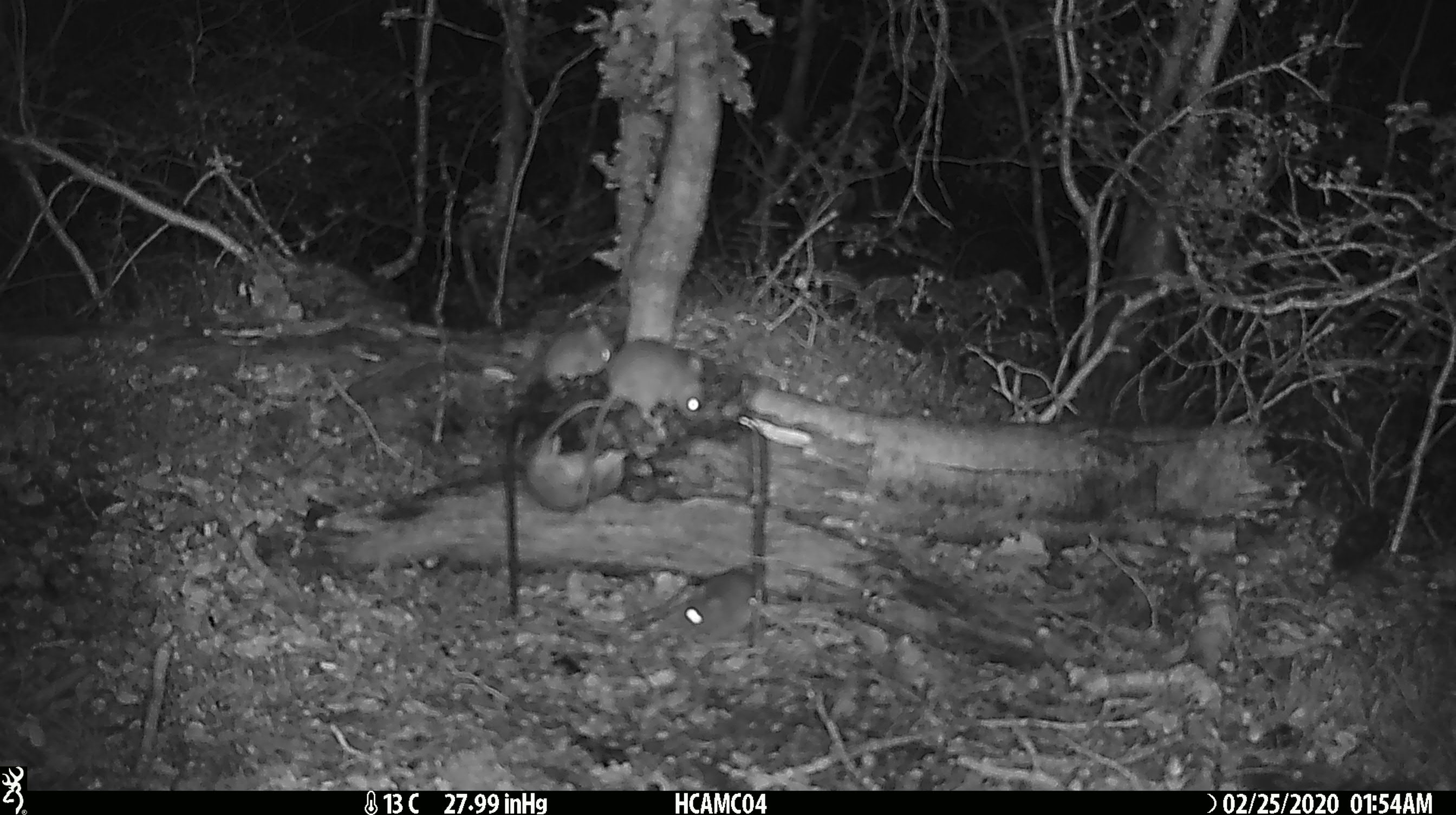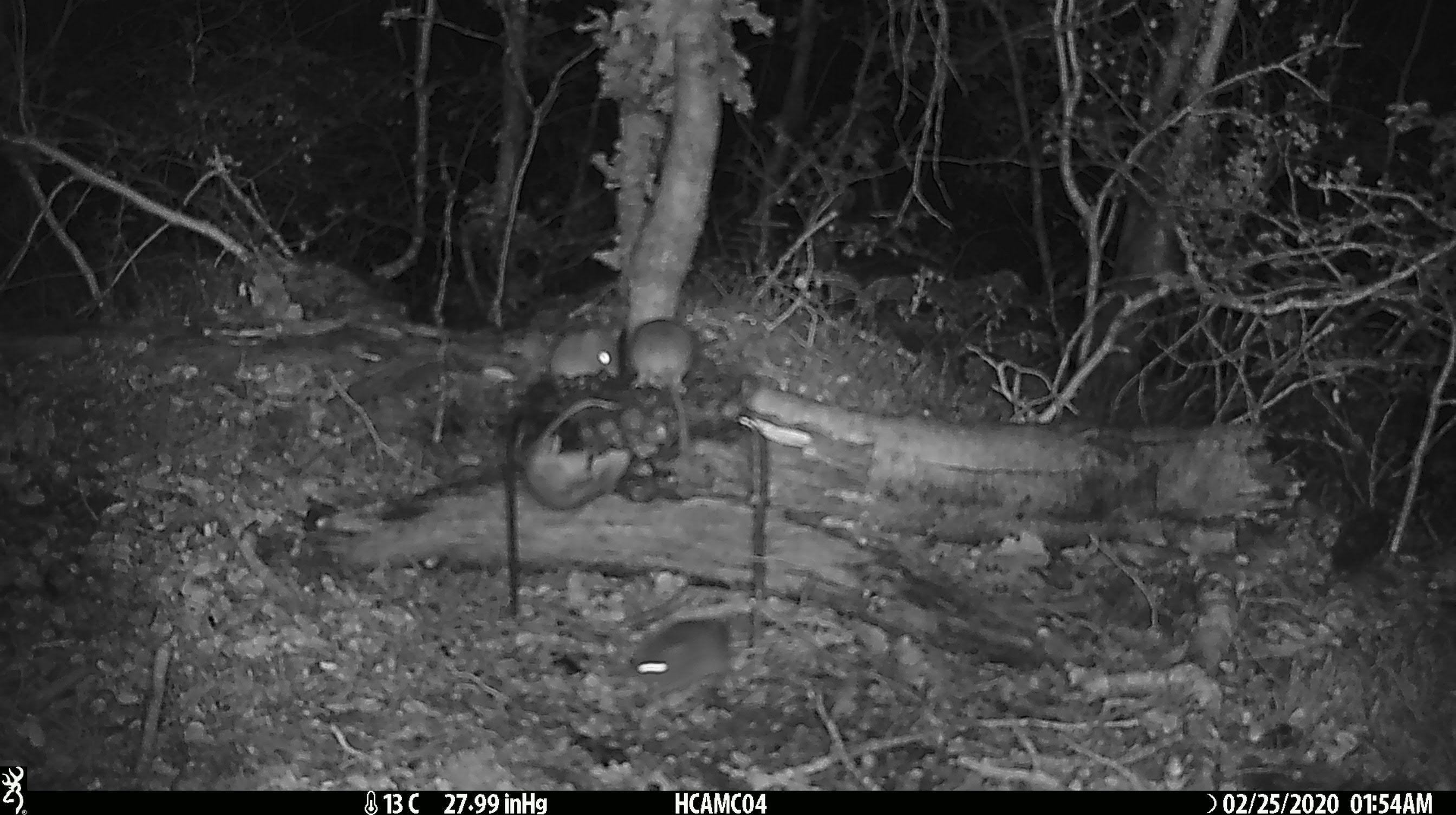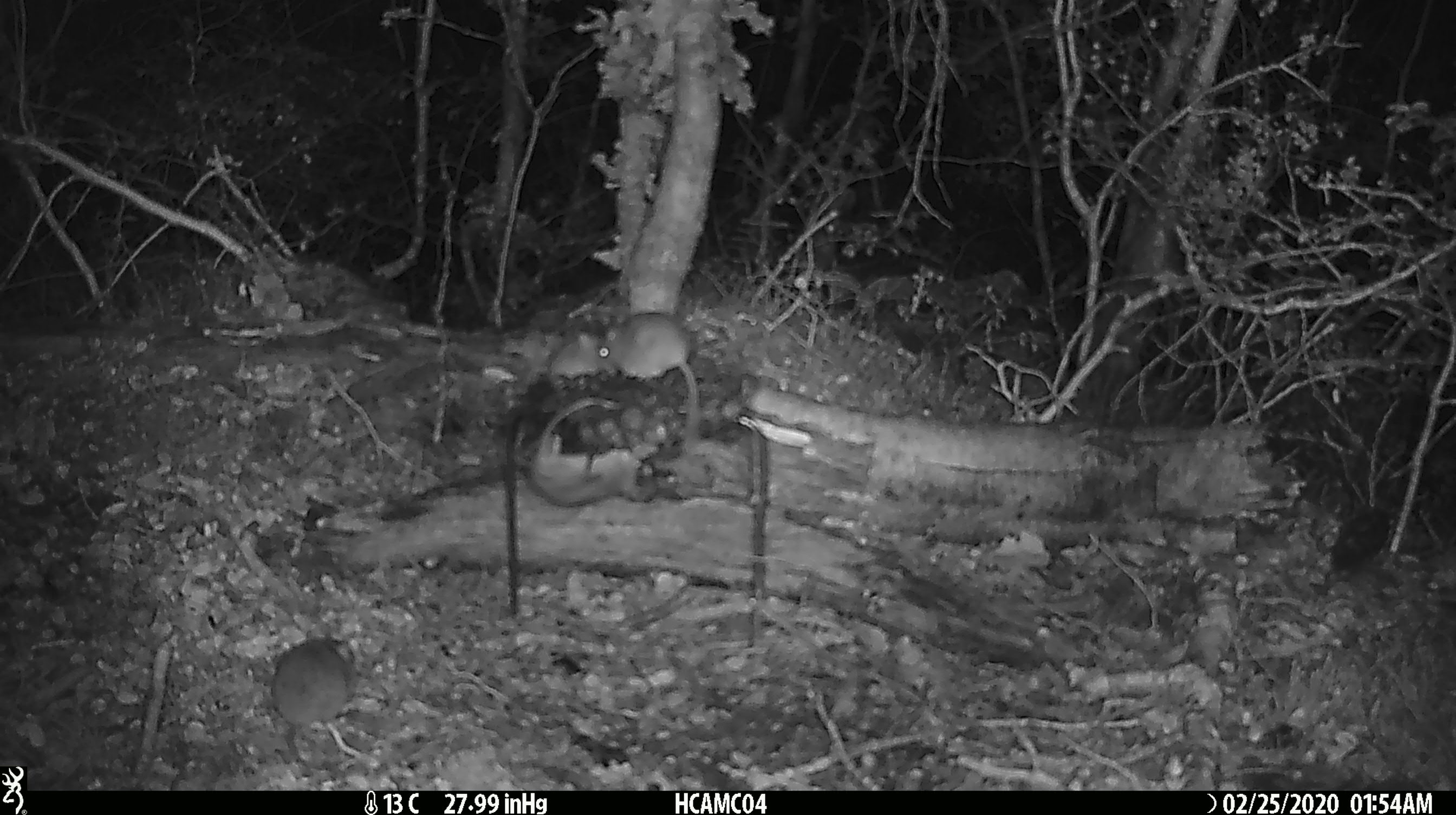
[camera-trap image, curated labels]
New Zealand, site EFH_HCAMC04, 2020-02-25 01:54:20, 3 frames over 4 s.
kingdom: Animalia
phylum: Chordata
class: Mammalia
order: Rodentia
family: Muridae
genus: Mus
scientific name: Mus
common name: mouse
Mouse (Mus).